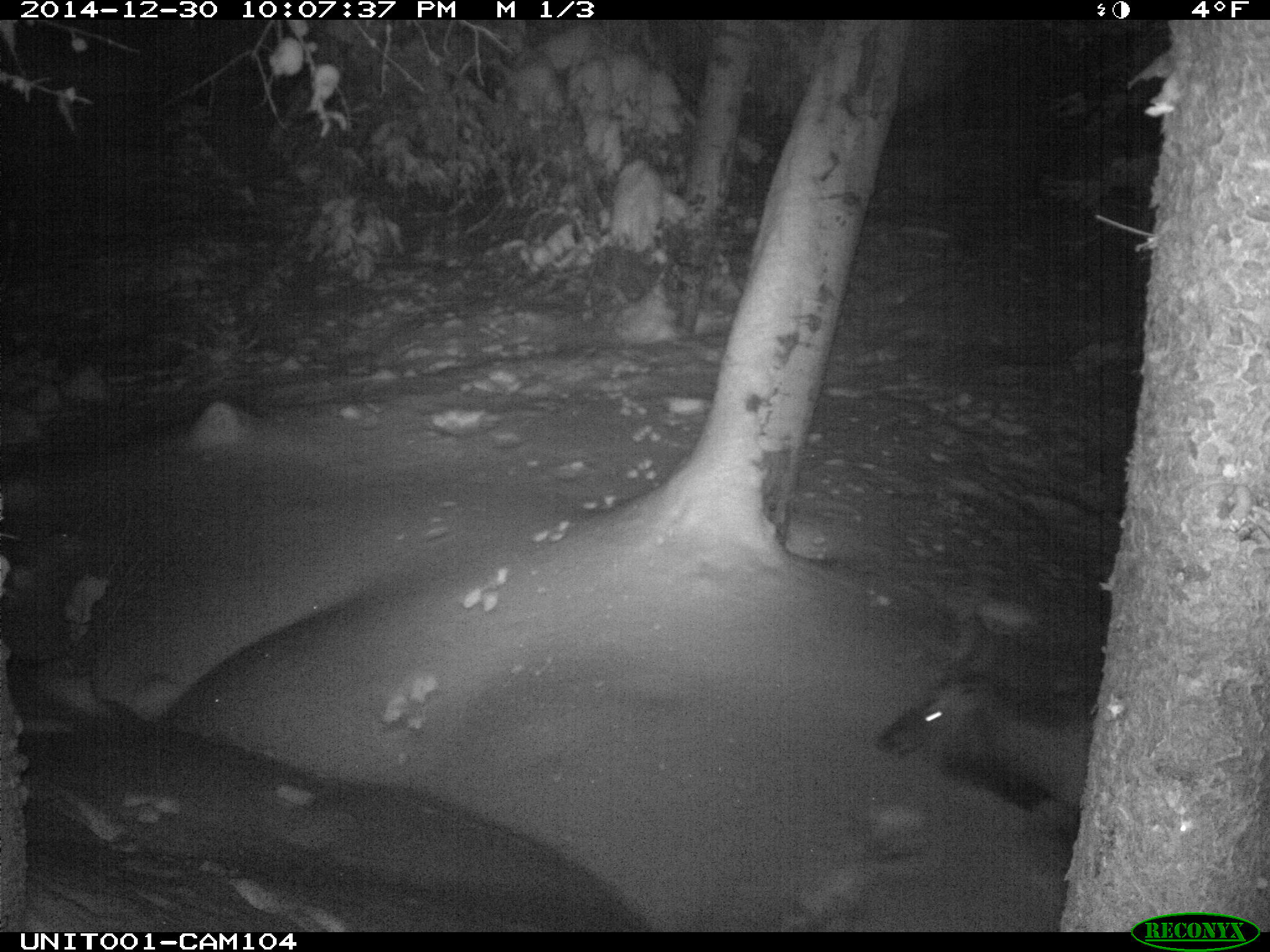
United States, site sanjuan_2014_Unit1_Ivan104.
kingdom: Animalia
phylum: Chordata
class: Mammalia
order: Artiodactyla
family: Cervidae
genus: Cervus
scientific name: Cervus elaphus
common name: red deer